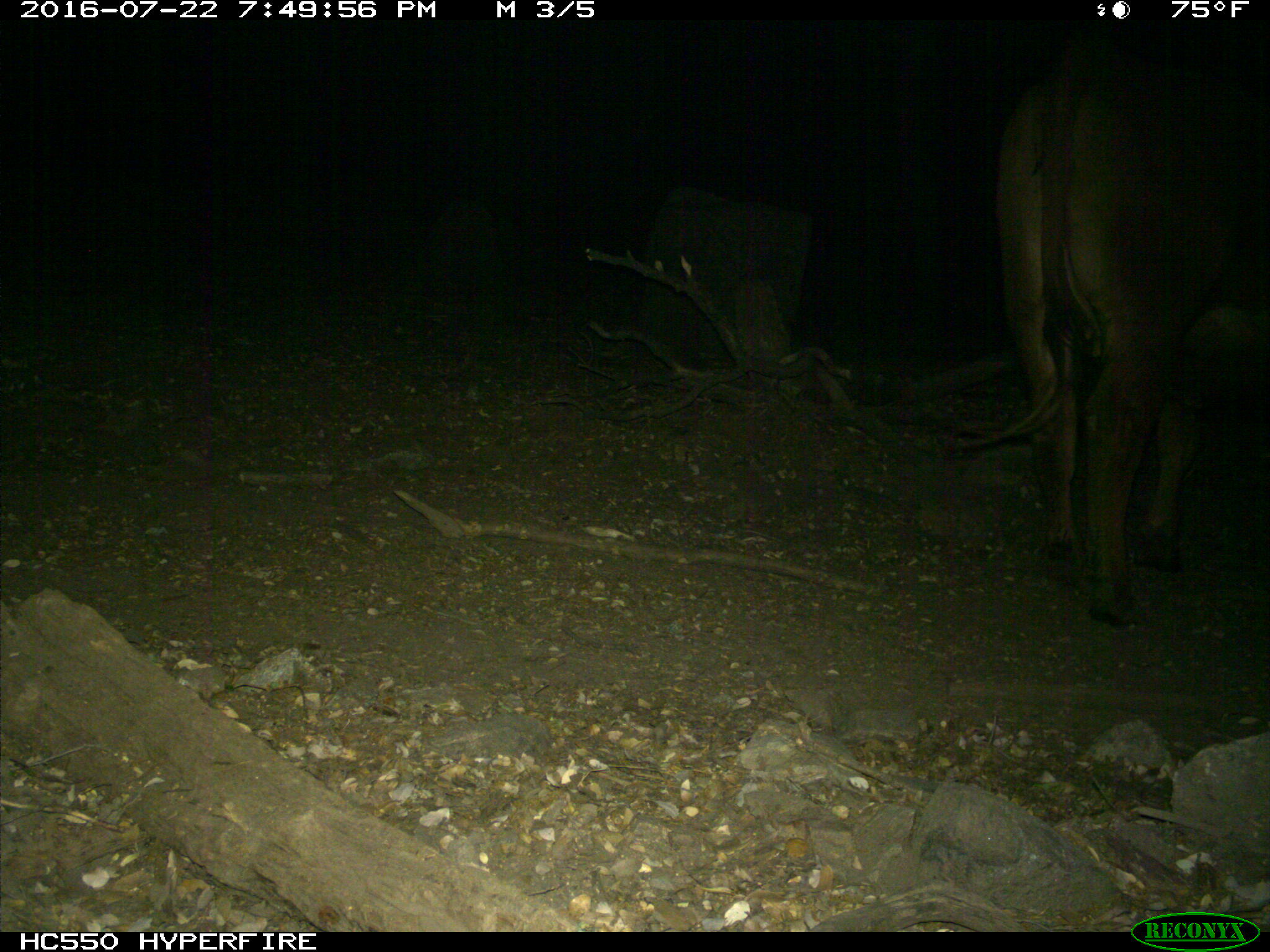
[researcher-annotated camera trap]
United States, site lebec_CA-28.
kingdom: Animalia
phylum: Chordata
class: Mammalia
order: Artiodactyla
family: Bovidae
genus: Bos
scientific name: Bos taurus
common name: domestic cow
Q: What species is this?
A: Bos taurus (domestic cow).